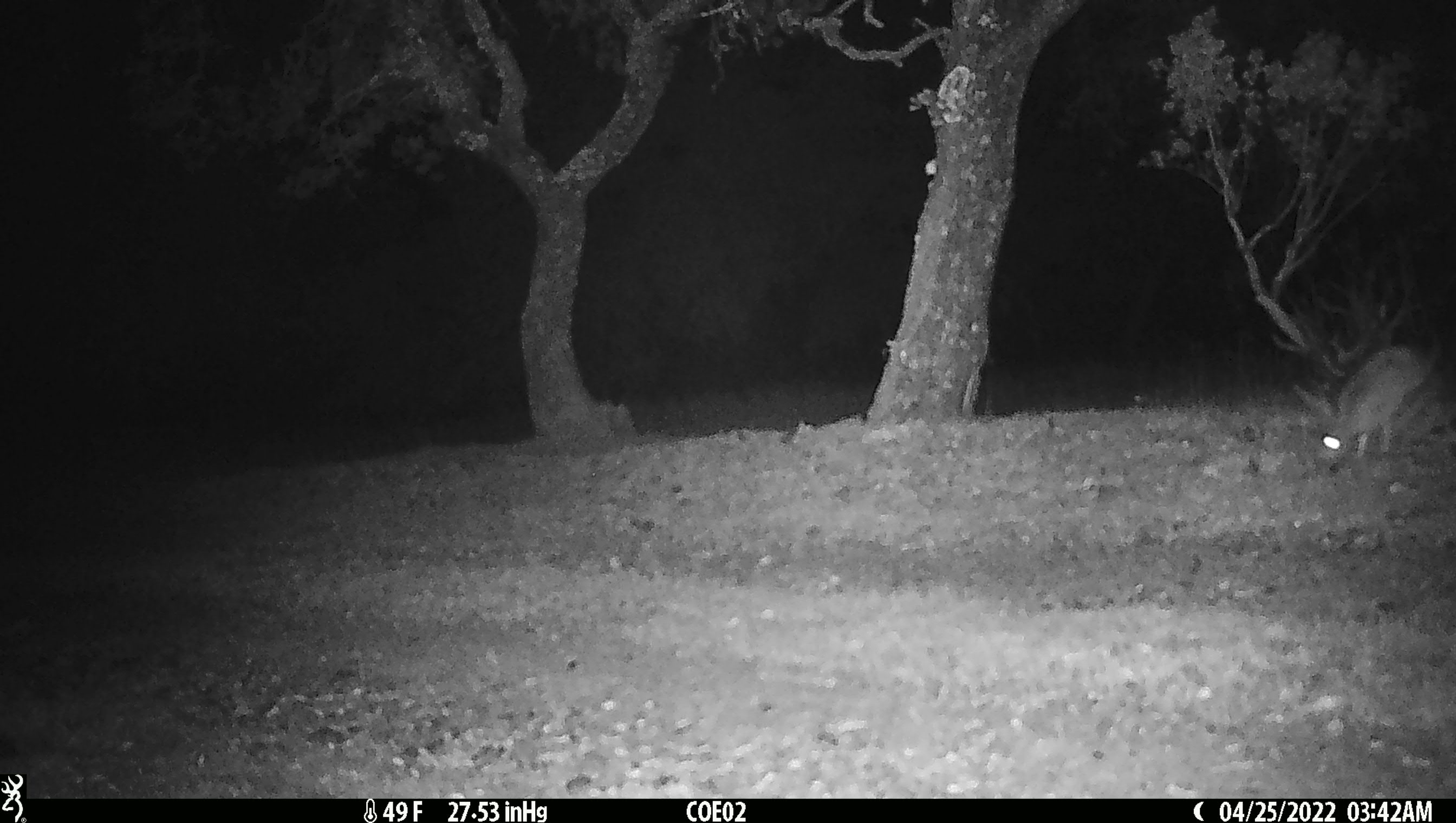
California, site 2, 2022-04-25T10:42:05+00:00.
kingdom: Animalia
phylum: Chordata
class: Mammalia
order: Lagomorpha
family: Leporidae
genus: Lepus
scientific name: Lepus californicus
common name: black-tailed jackrabbit